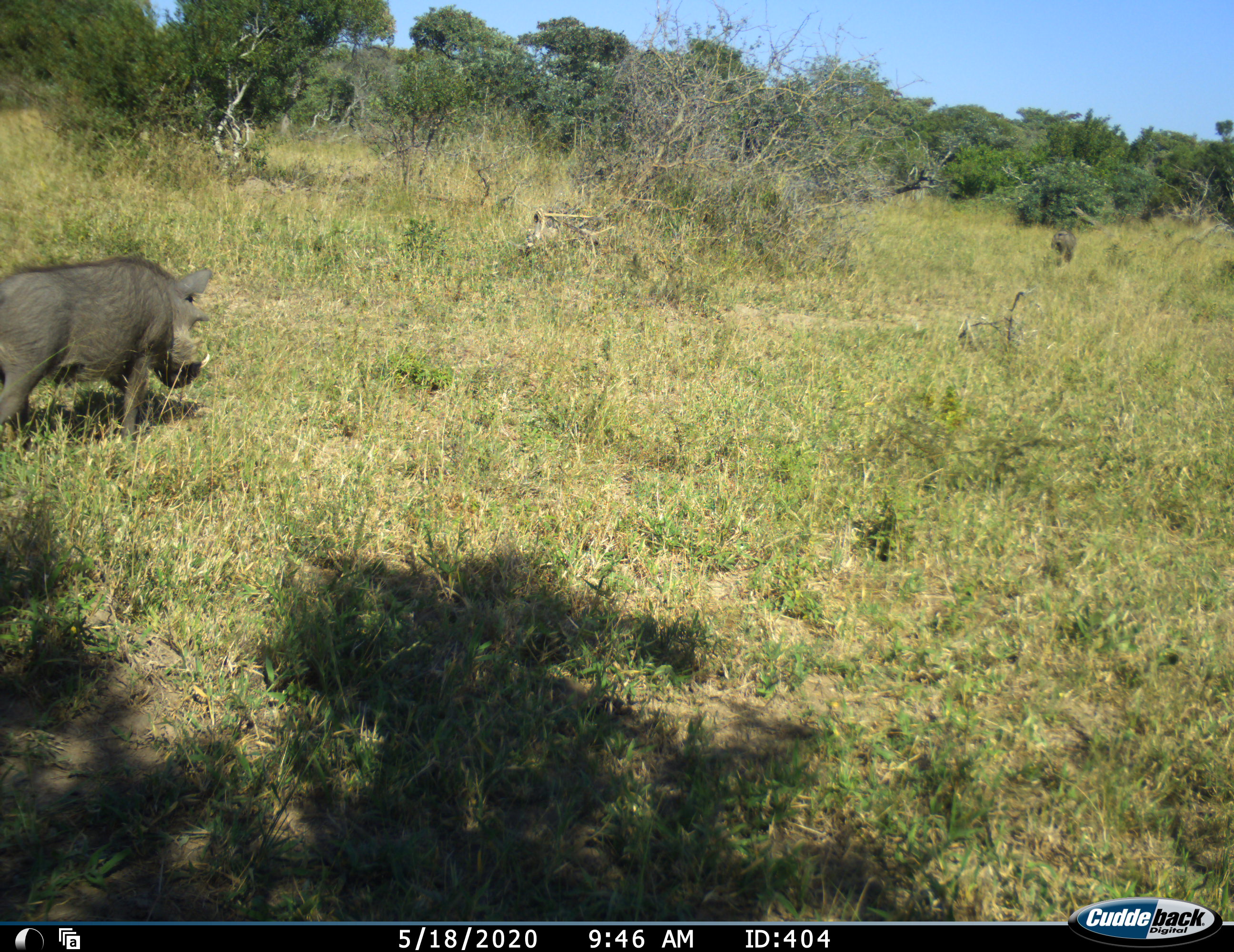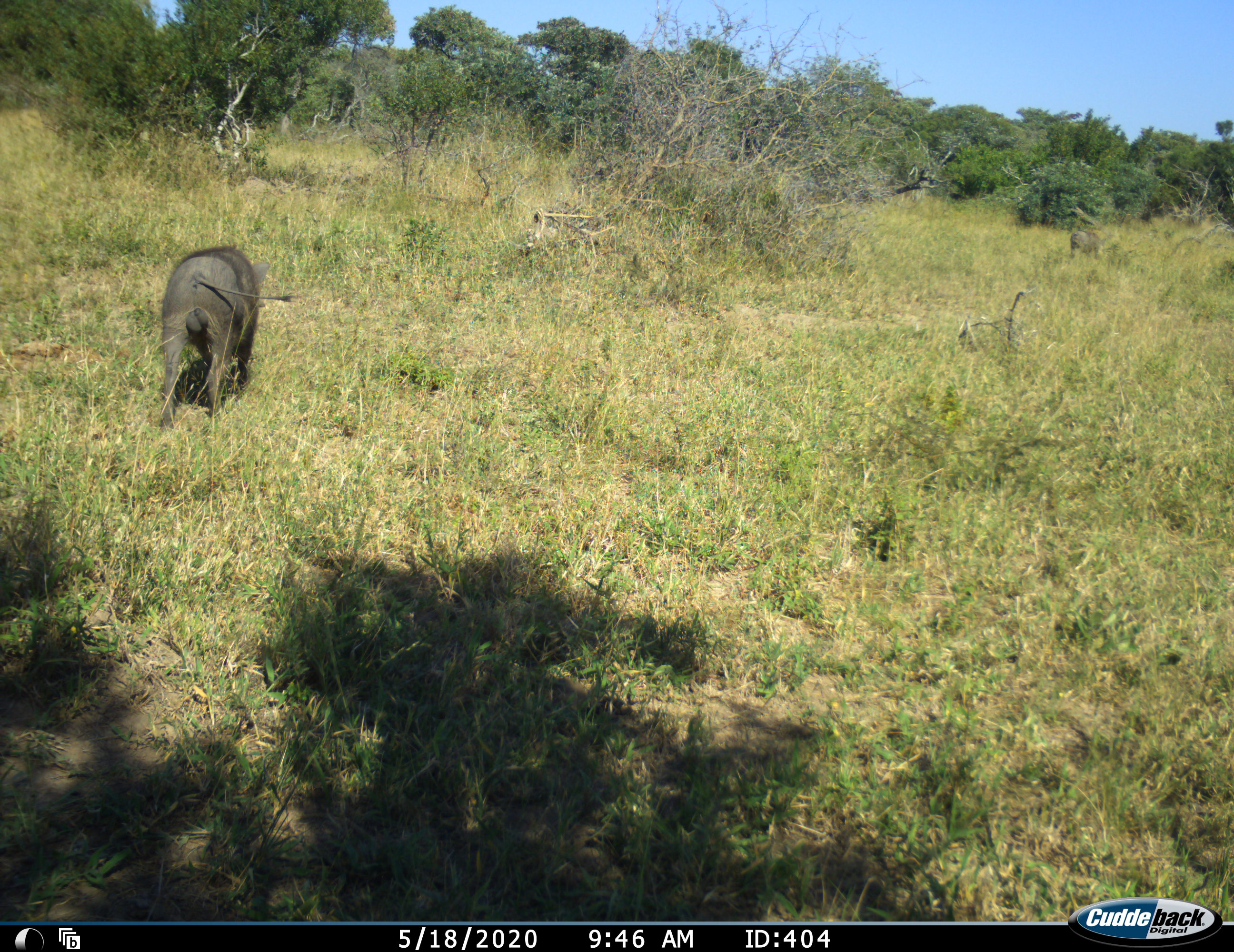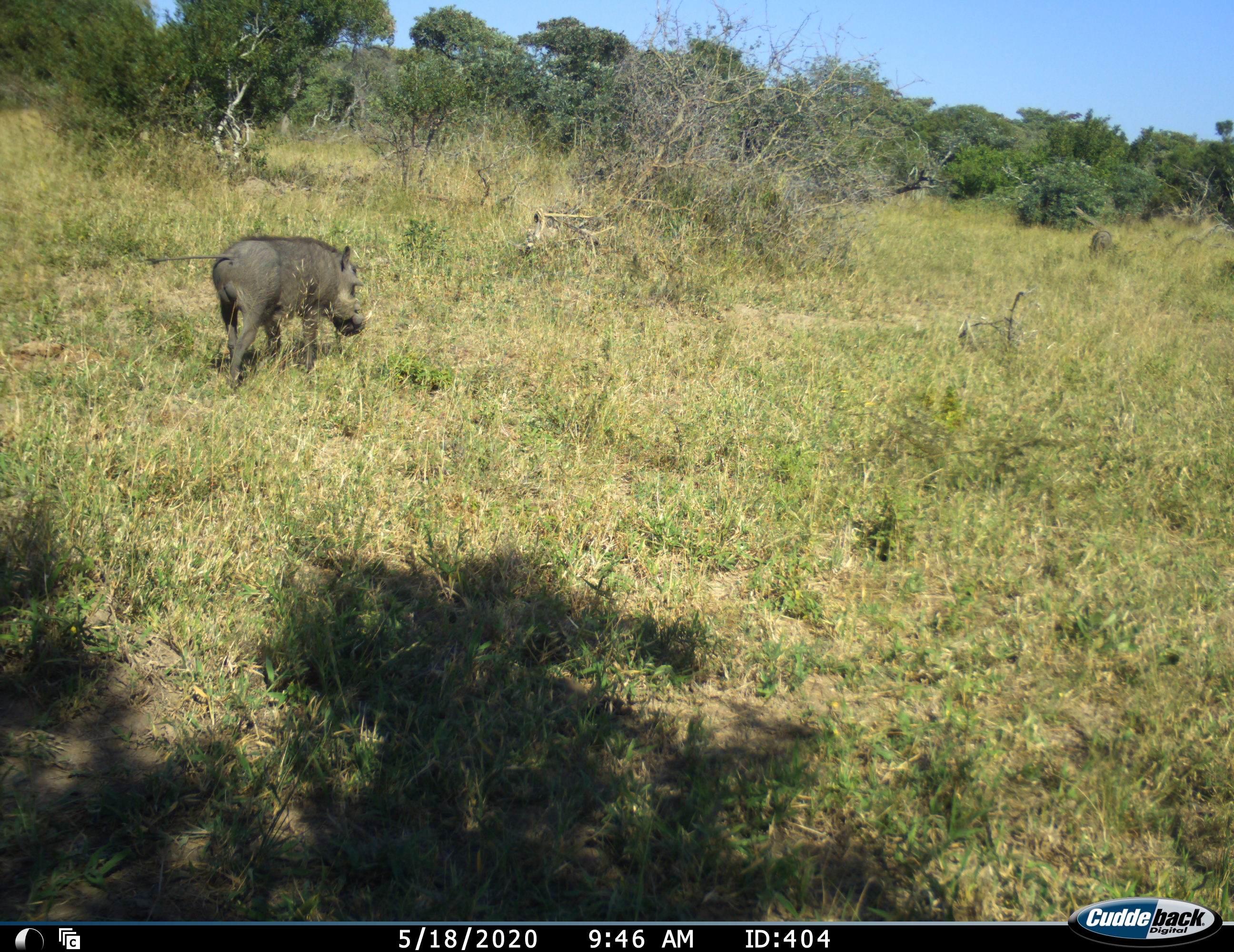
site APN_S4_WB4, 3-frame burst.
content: unidentified animal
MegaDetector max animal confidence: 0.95